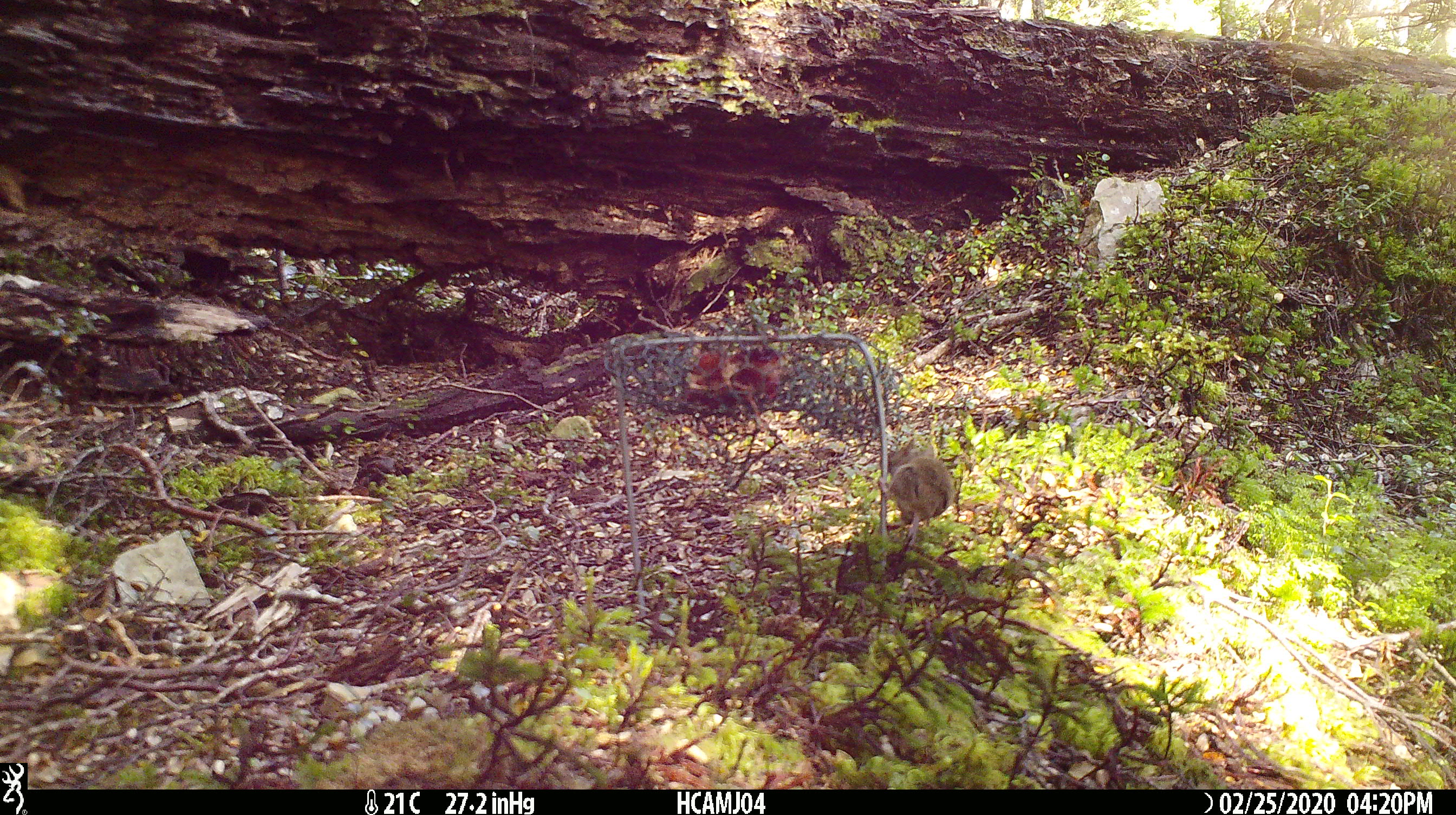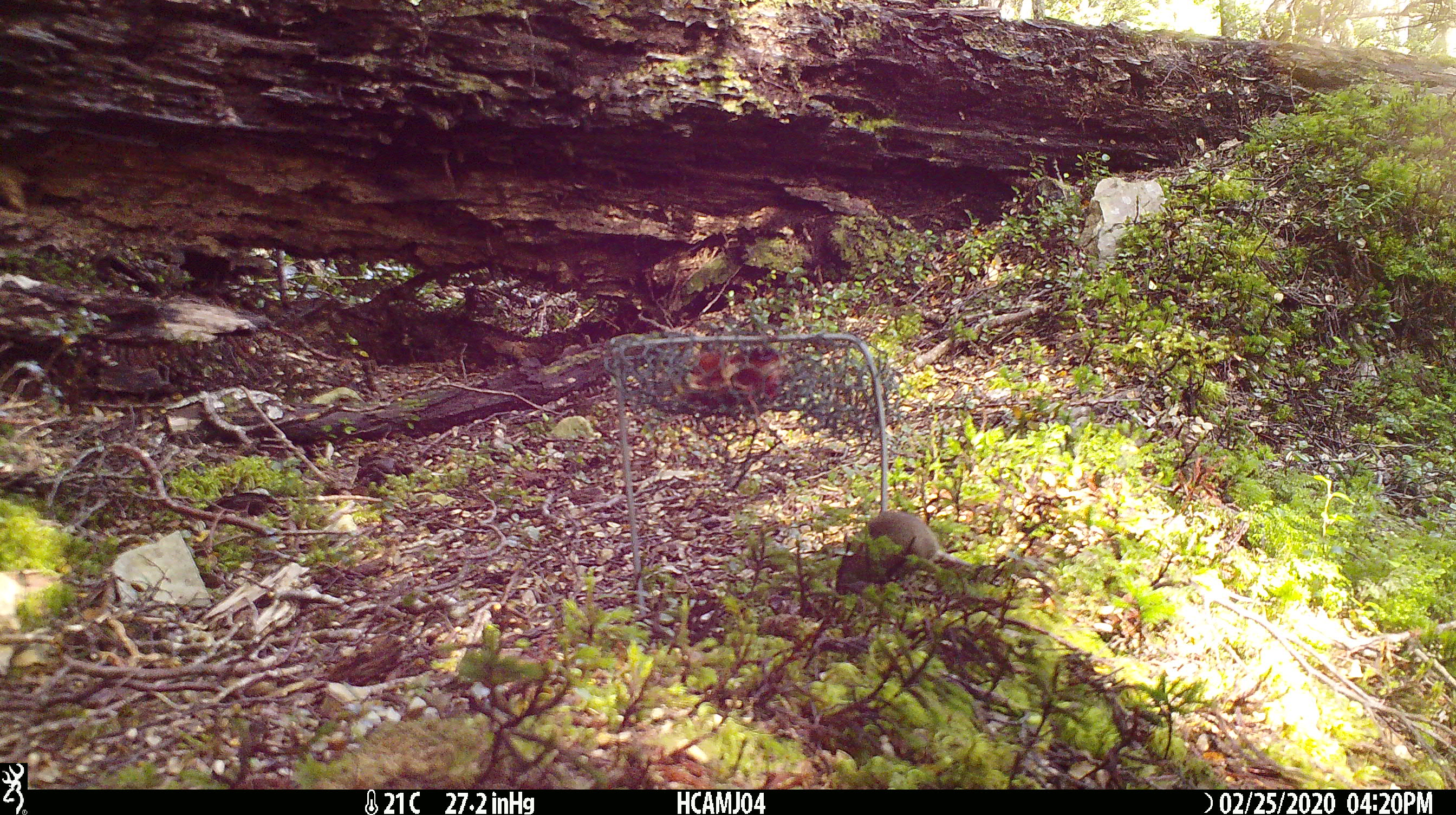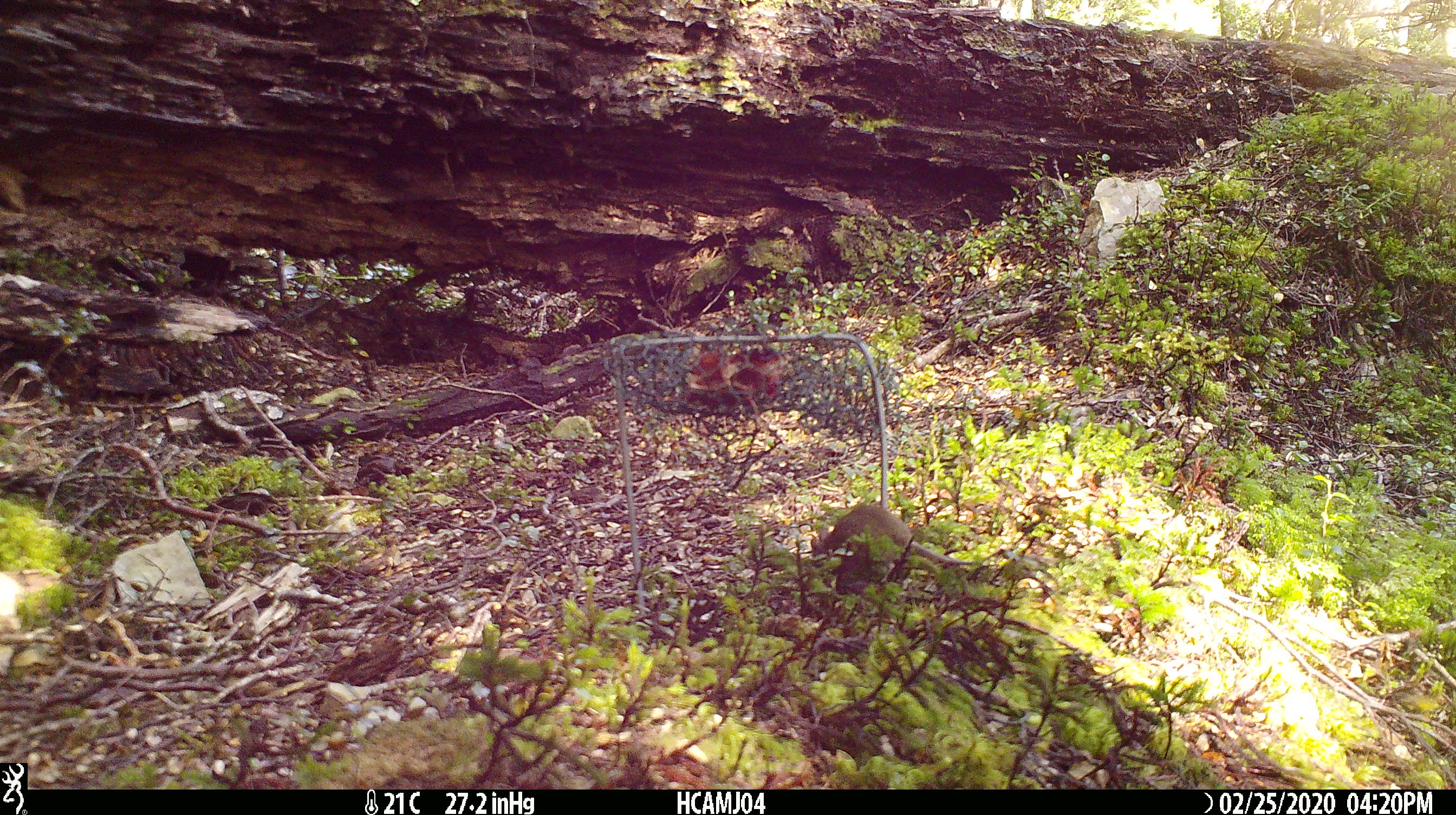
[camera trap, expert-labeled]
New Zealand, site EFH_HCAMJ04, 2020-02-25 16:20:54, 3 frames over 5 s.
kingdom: Animalia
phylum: Chordata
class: Mammalia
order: Rodentia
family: Muridae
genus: Mus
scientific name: Mus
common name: mouse